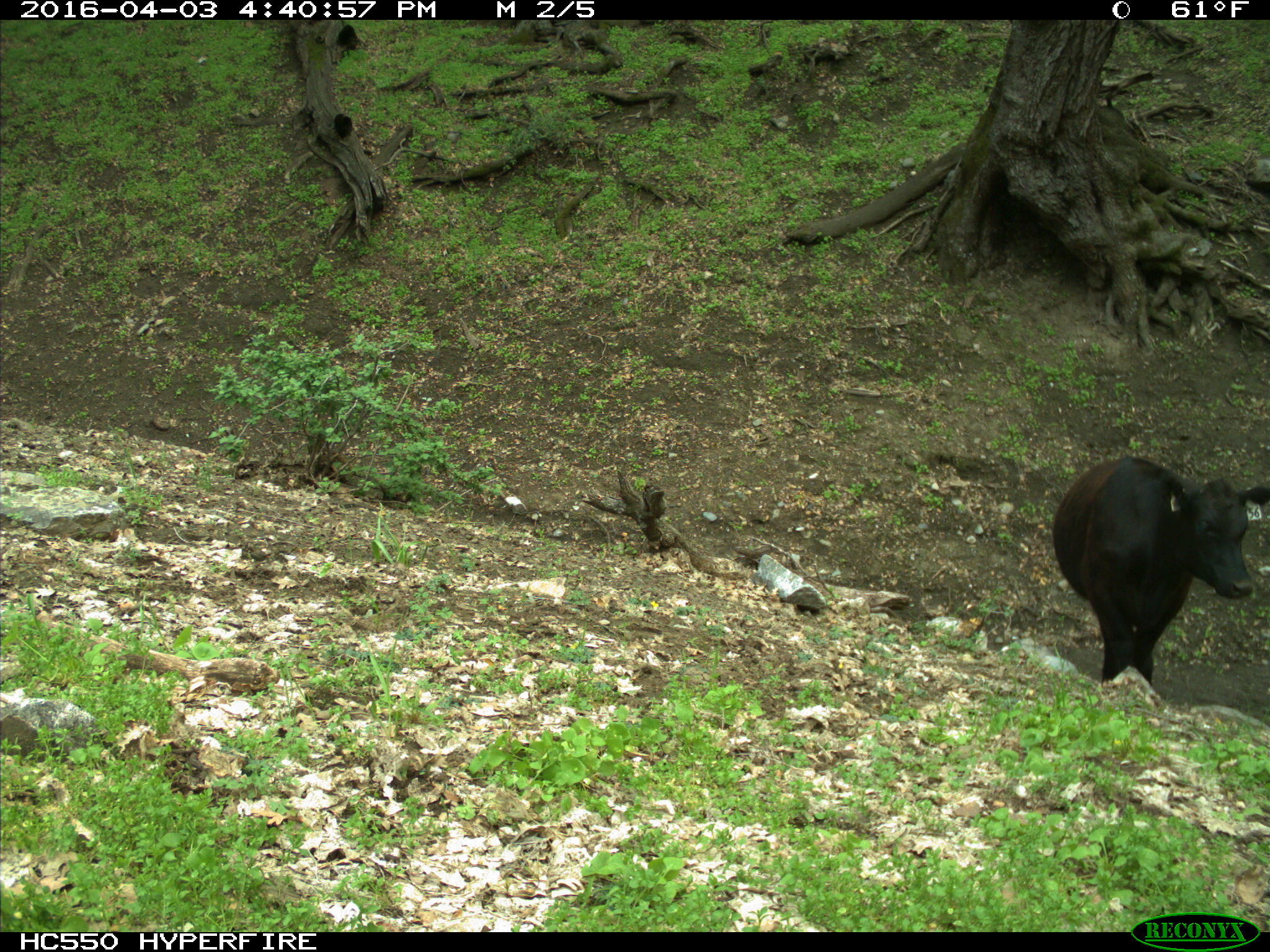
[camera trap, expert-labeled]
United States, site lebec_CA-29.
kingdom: Animalia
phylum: Chordata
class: Mammalia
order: Artiodactyla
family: Bovidae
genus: Bos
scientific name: Bos taurus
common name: domestic cow